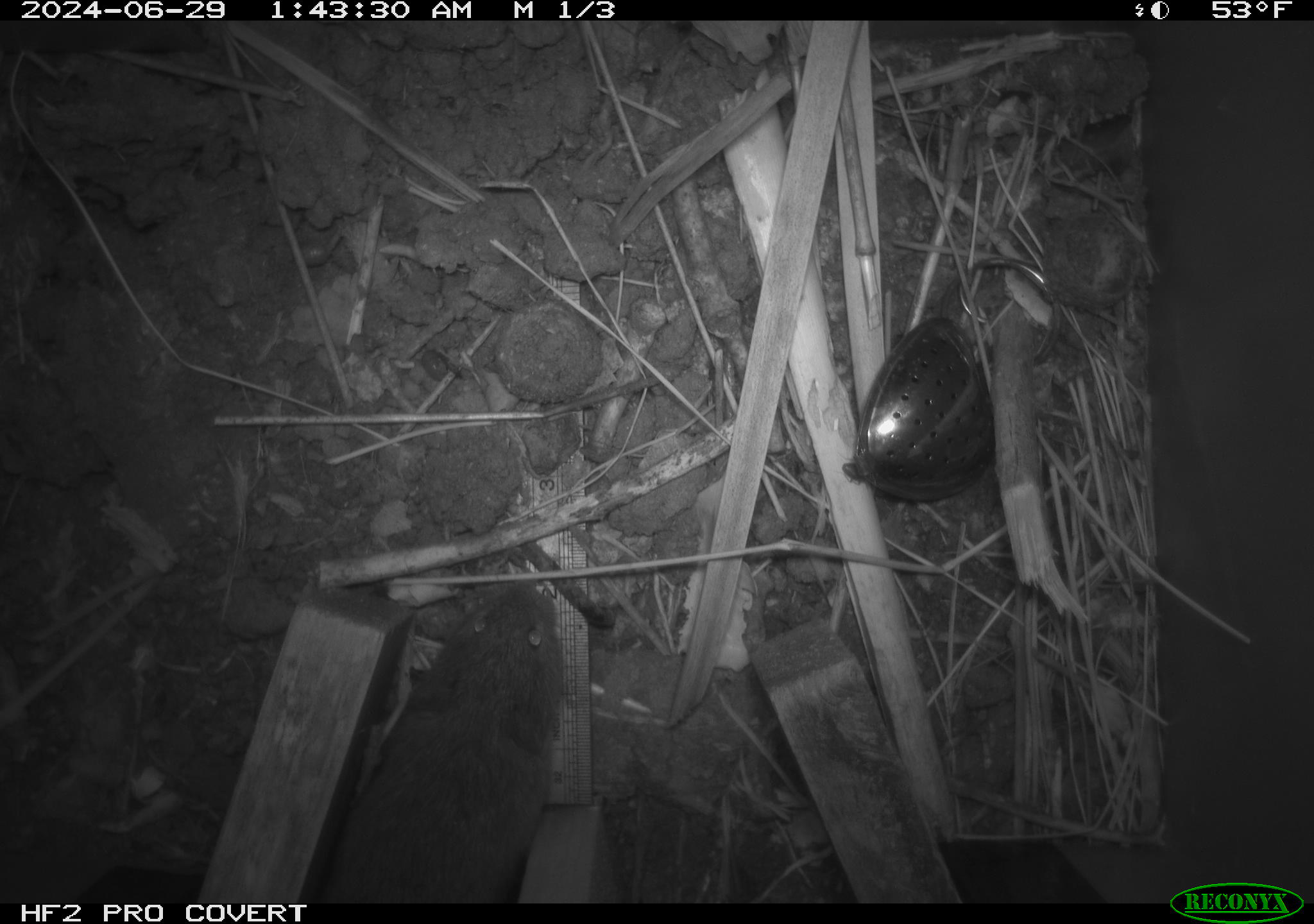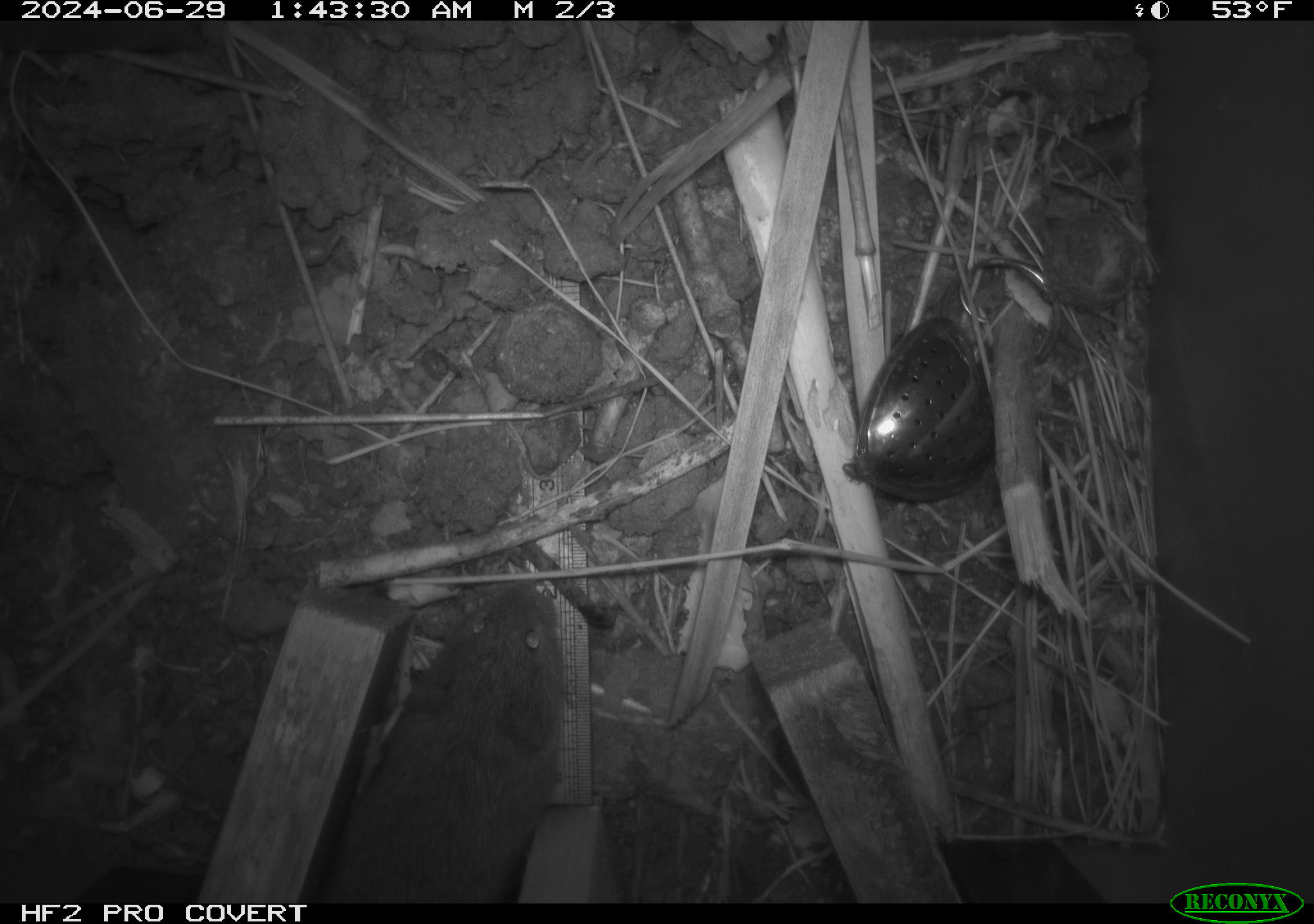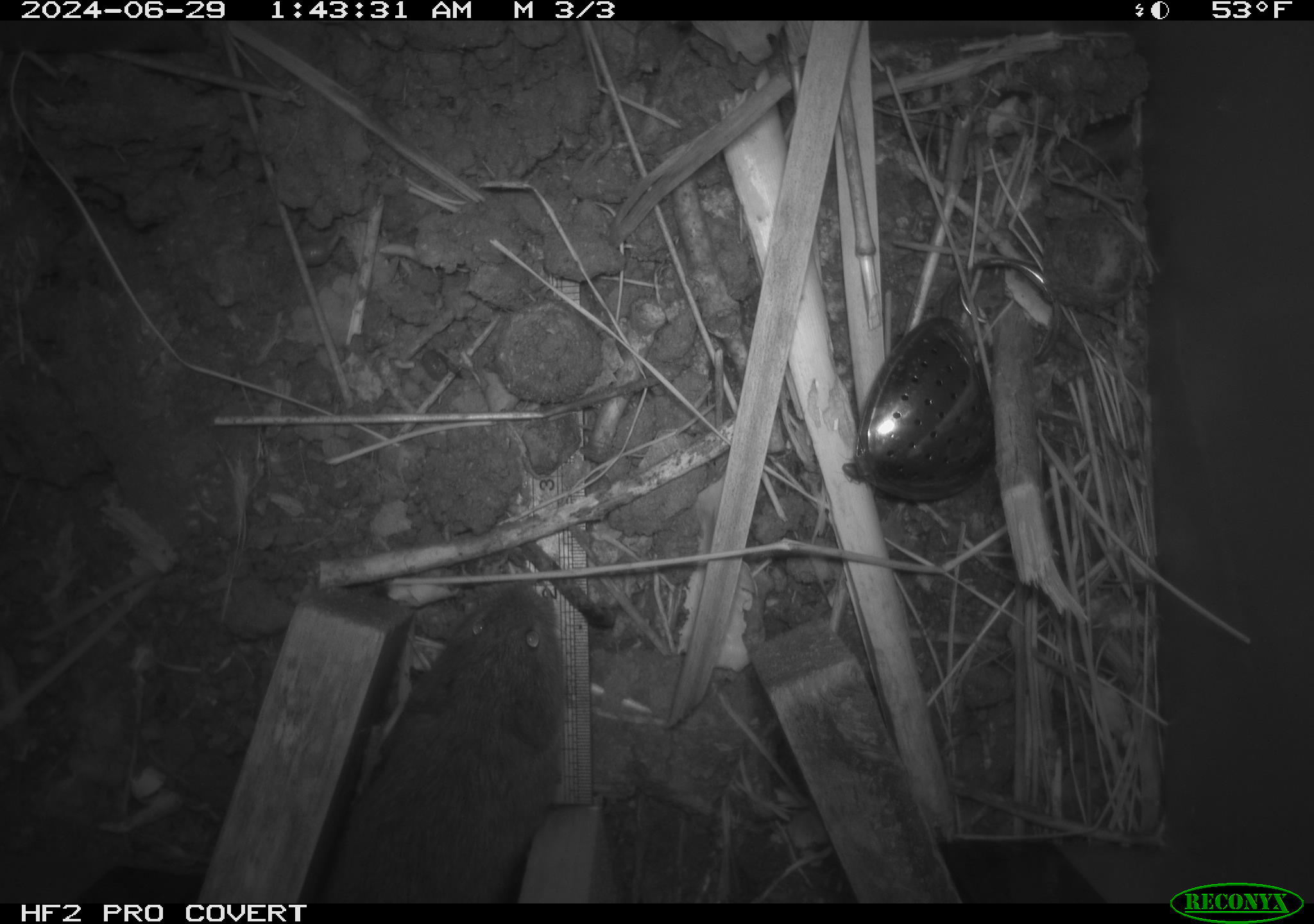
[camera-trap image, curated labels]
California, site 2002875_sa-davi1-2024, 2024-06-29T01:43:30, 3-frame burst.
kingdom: Animalia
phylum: Chordata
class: Mammalia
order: Rodentia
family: Cricetidae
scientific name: Arvicolinae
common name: voles, lemmings, and muskrats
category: arvicolinae subfamily